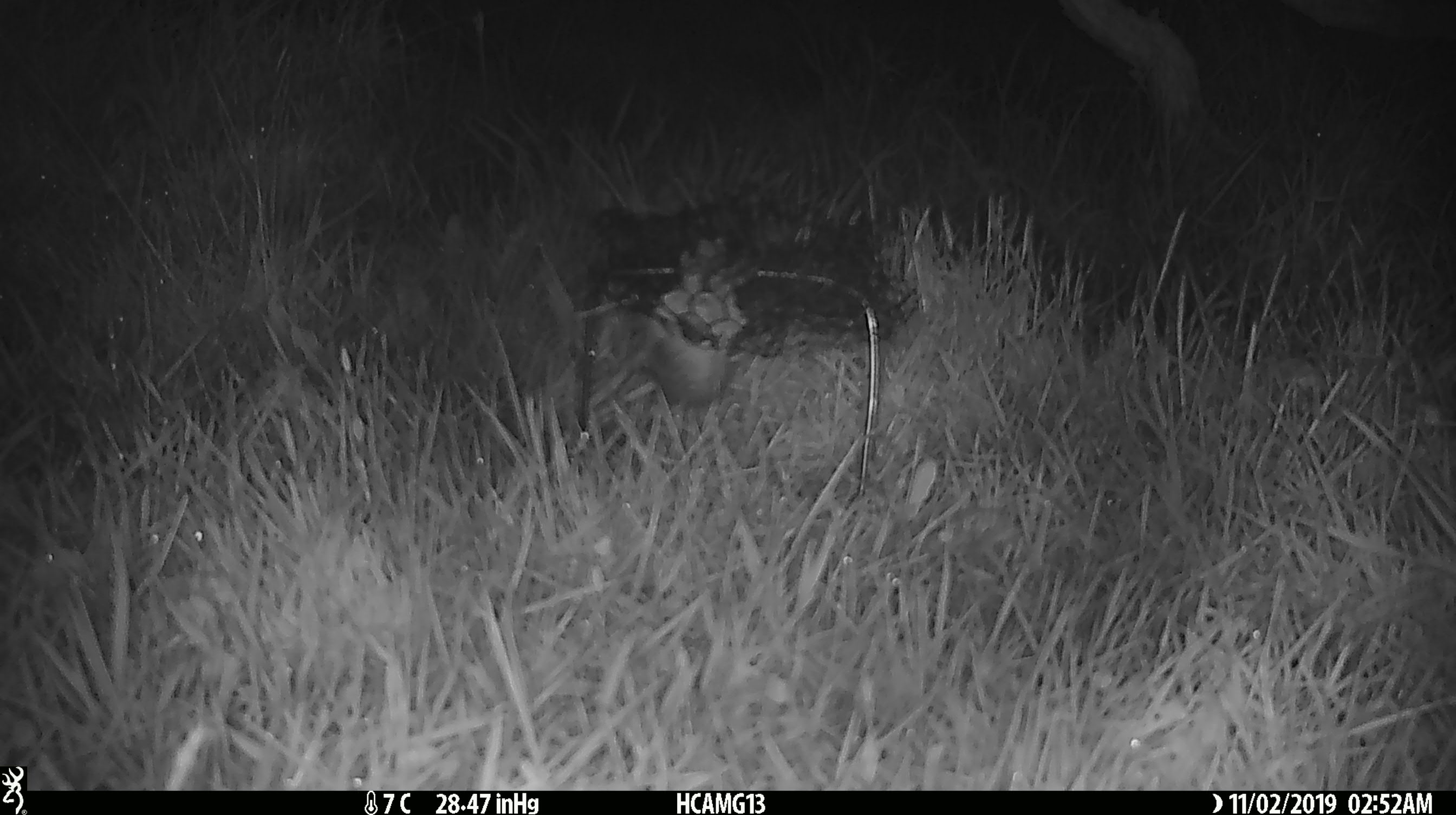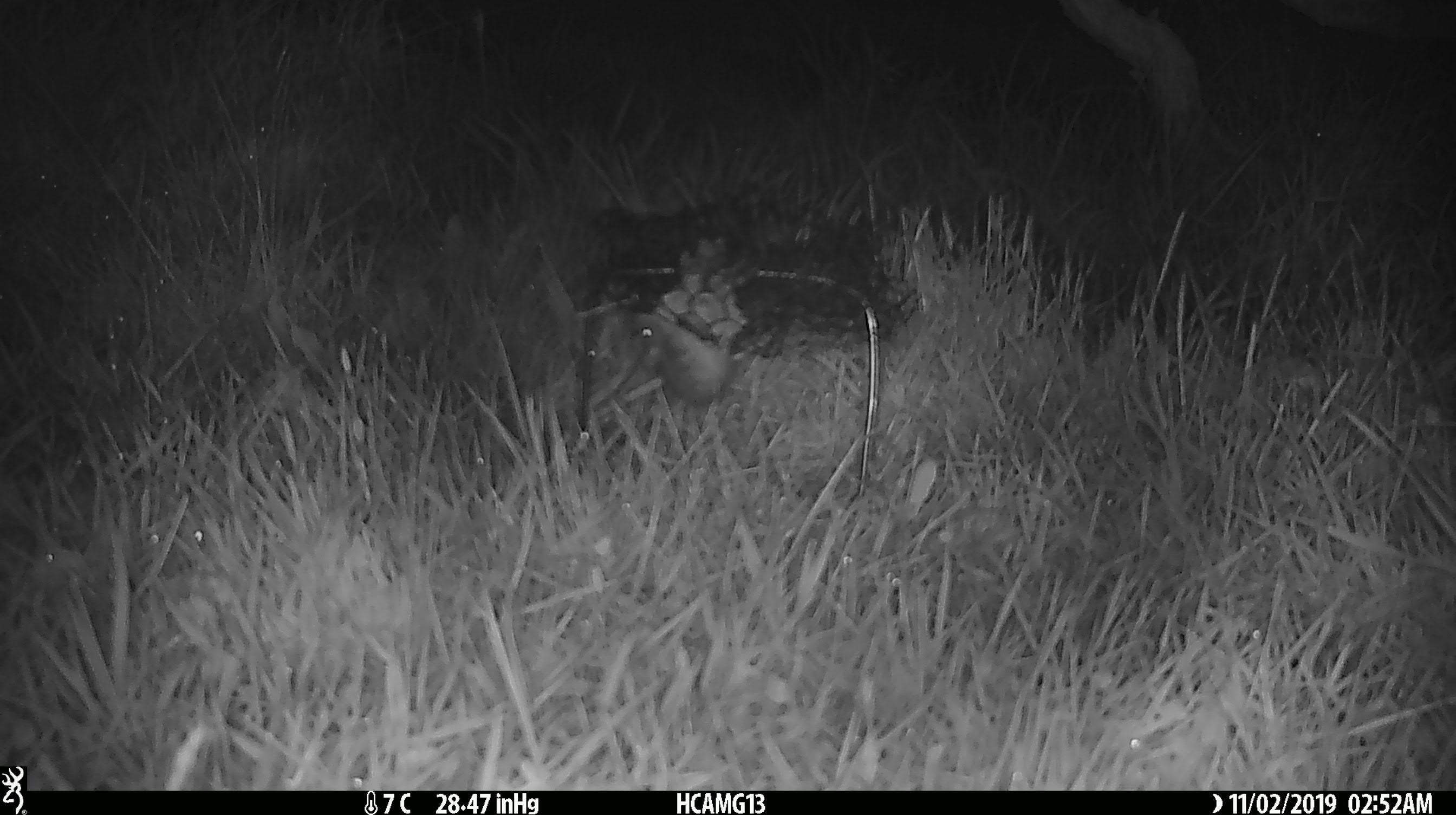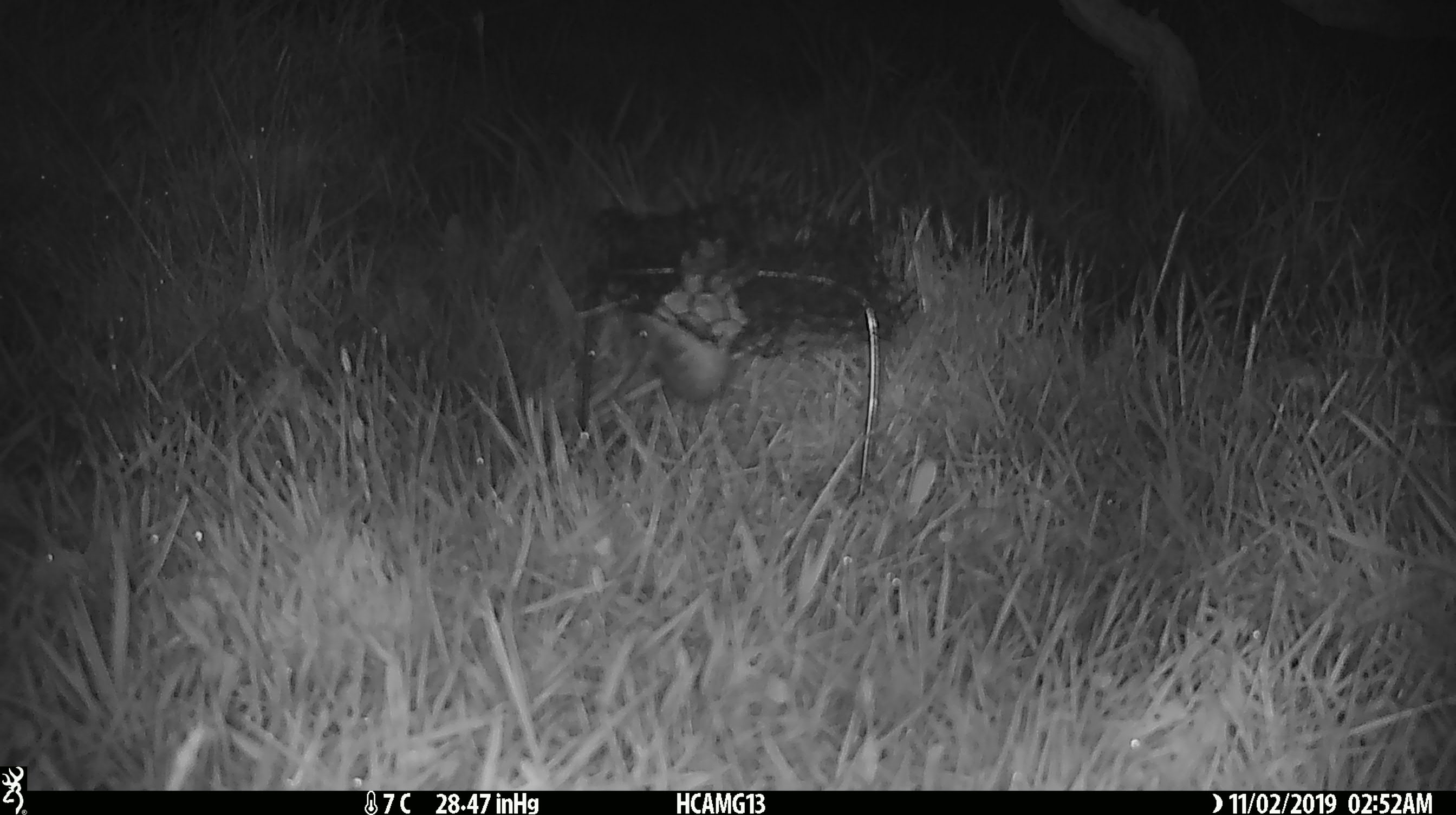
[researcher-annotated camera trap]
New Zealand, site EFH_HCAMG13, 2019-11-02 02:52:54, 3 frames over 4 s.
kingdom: Animalia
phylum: Chordata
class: Mammalia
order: Rodentia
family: Muridae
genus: Mus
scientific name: Mus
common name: mouse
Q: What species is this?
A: Mouse (Mus).